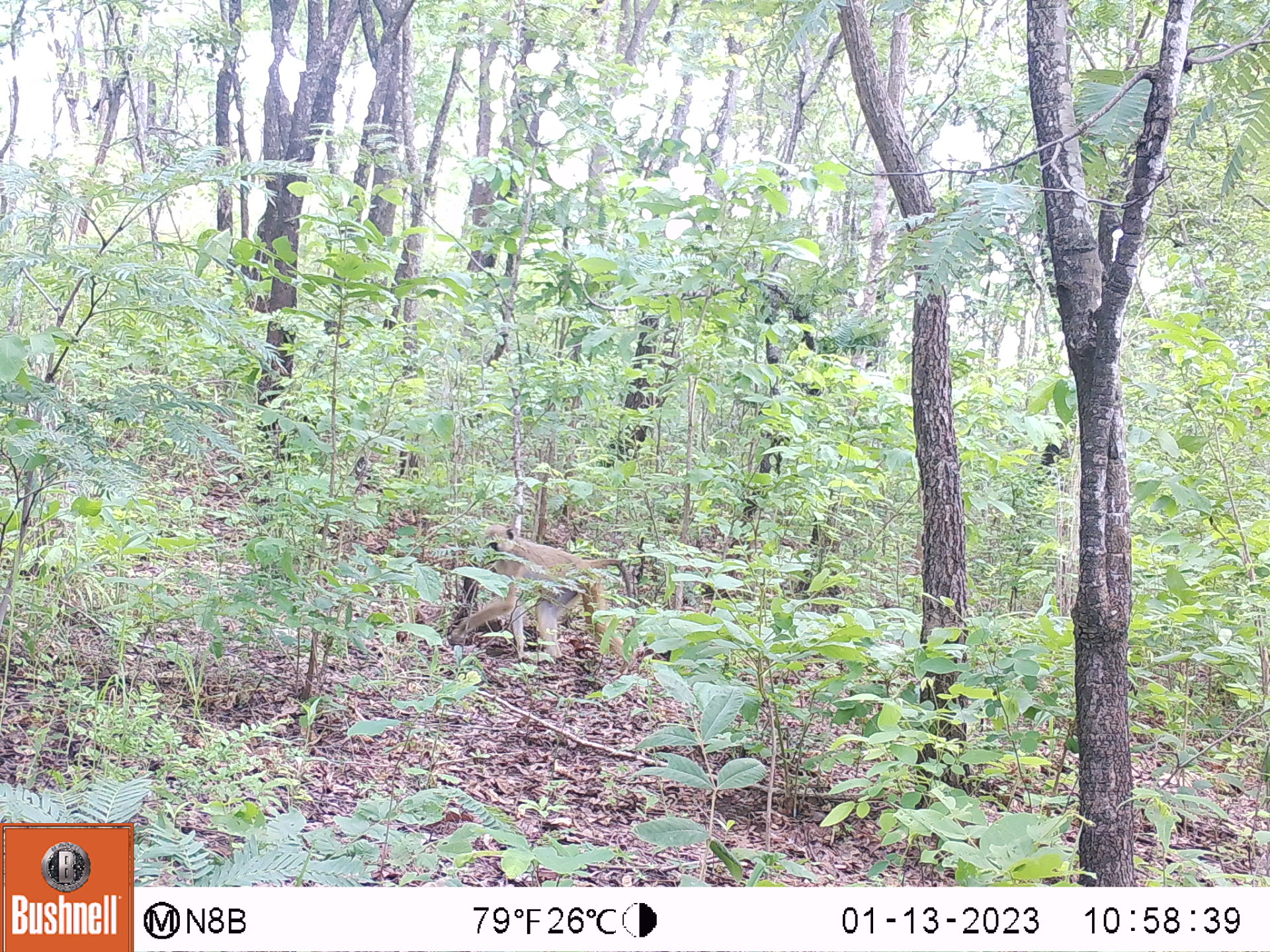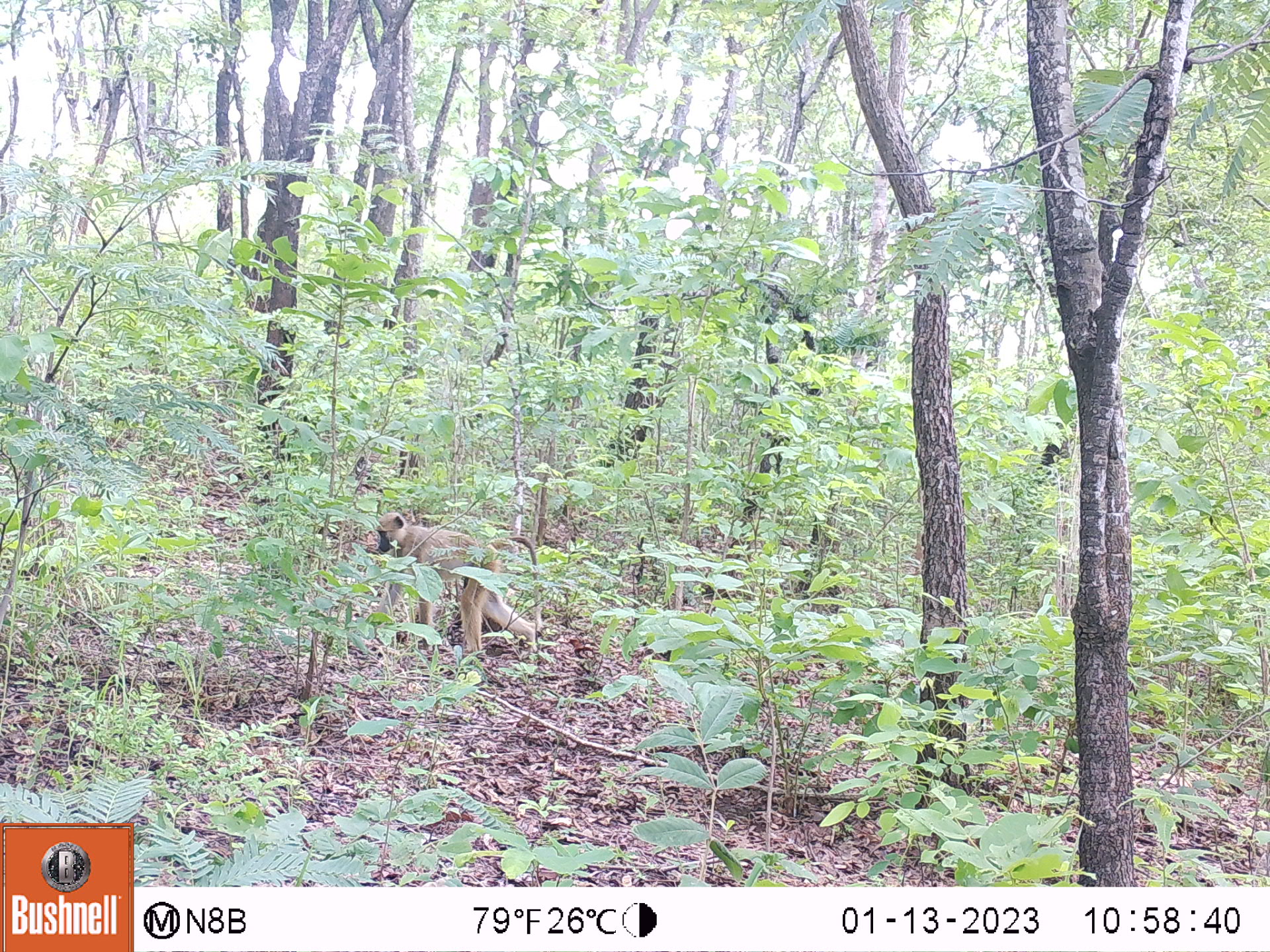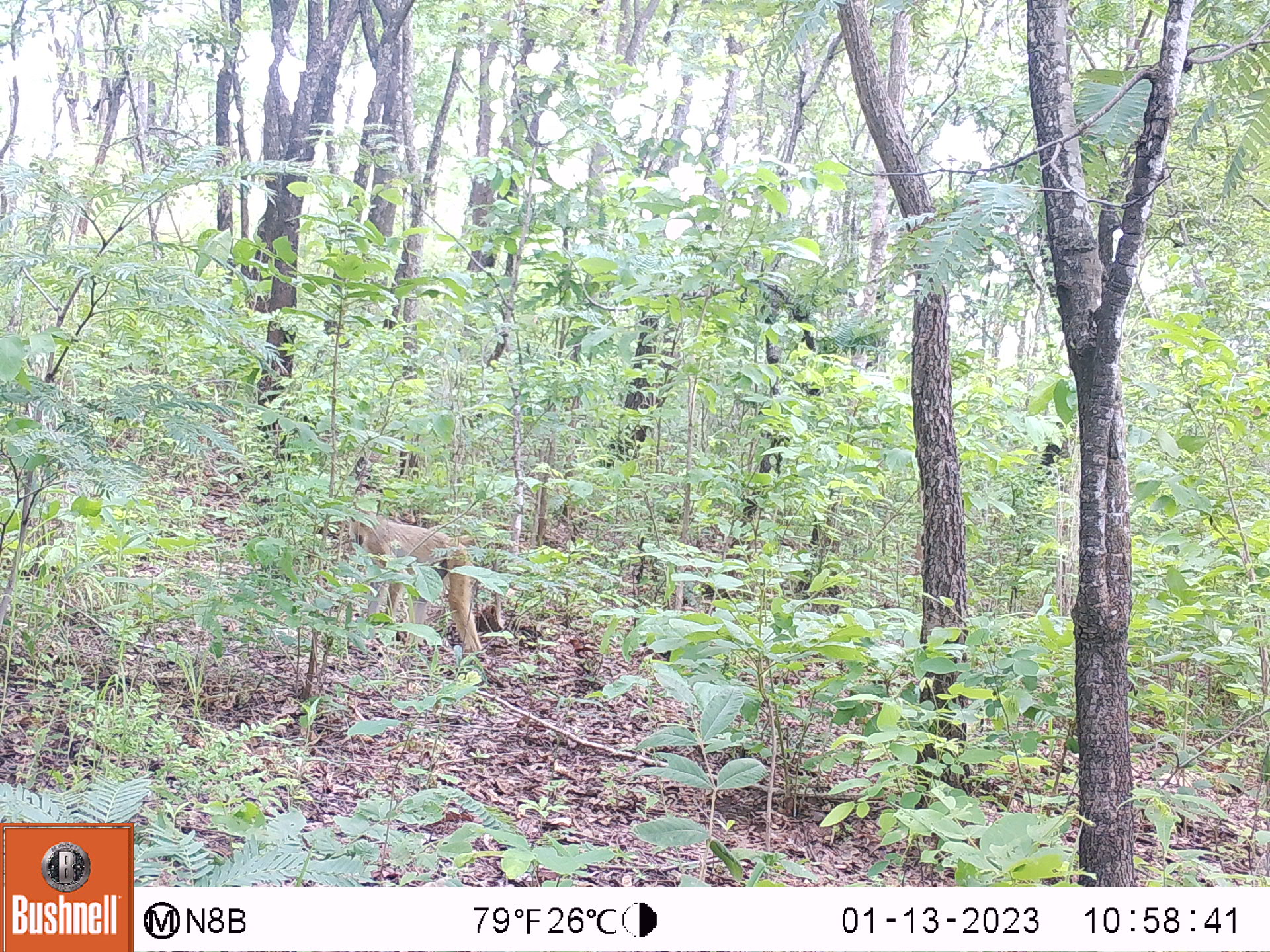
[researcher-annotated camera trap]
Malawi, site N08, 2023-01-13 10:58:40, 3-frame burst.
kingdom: Animalia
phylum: Chordata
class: Mammalia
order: Primates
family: Cercopithecidae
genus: Papio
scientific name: Papio cynocephalus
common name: yellow baboon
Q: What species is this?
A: Yellow baboon (Papio cynocephalus).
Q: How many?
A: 1.